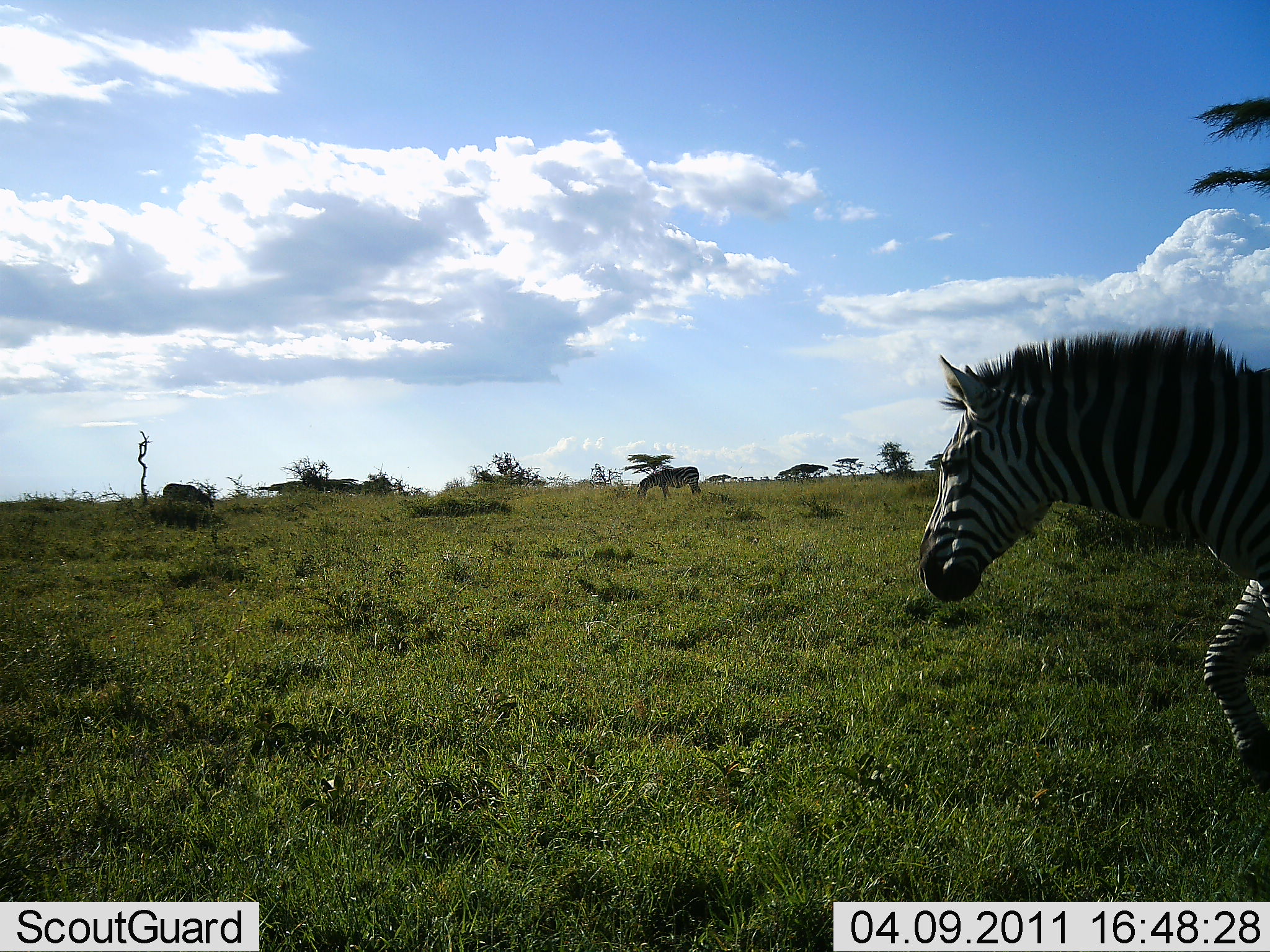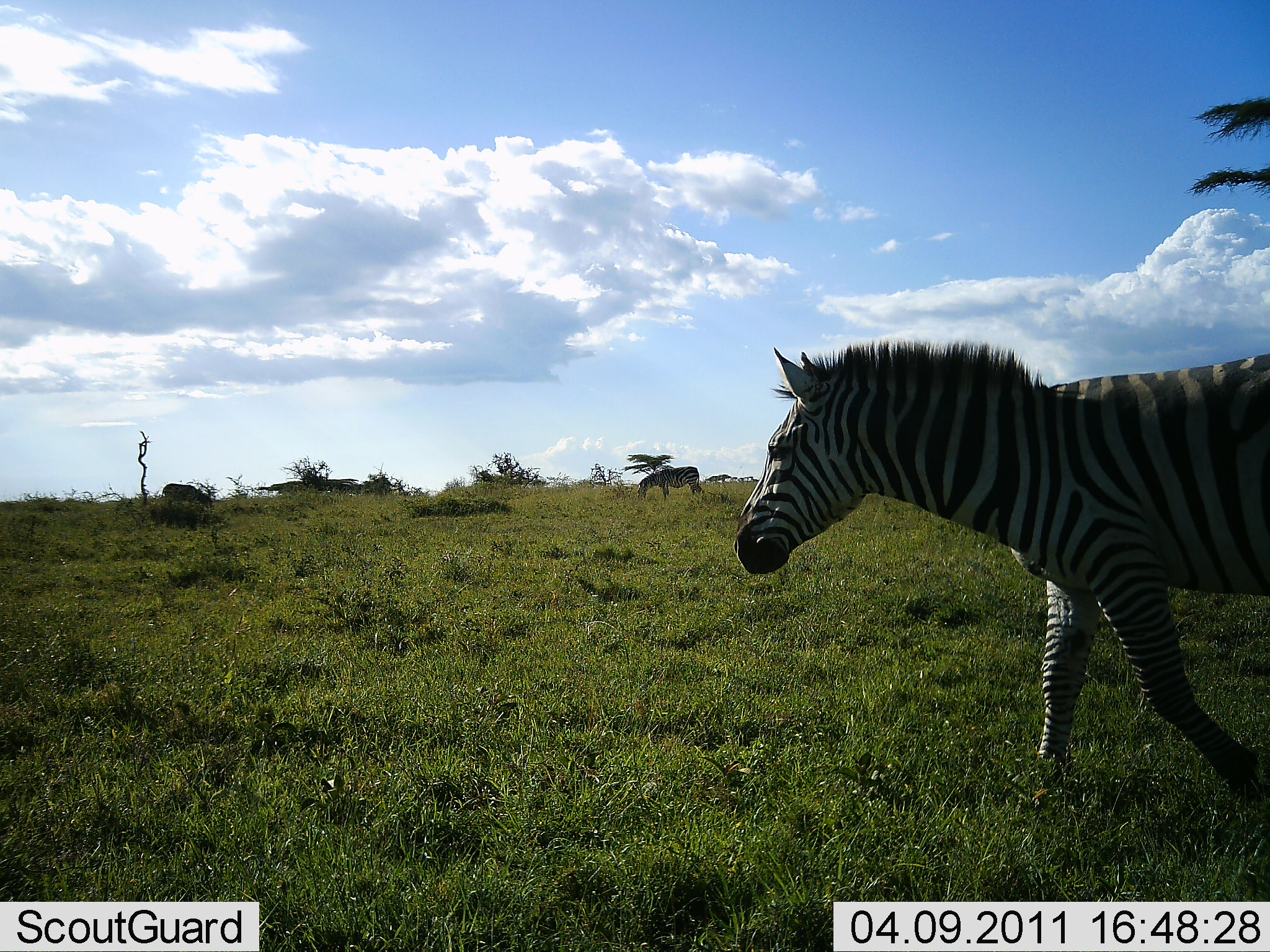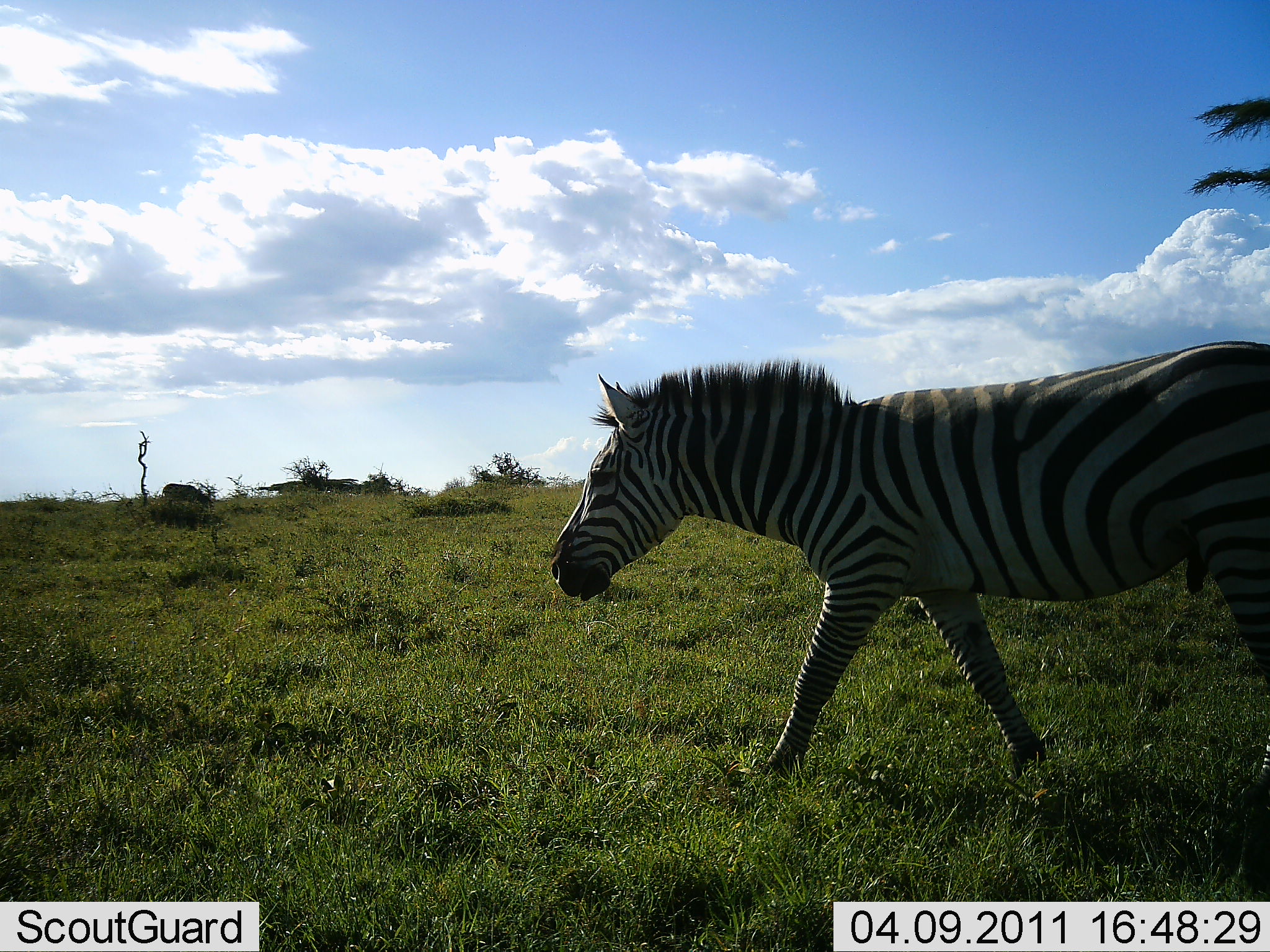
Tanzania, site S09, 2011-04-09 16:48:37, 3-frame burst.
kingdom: Animalia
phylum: Chordata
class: Mammalia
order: Perissodactyla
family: Equidae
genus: Equus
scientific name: Equus quagga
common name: plains zebra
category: zebra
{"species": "zebra (plains zebra) (Equus quagga)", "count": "2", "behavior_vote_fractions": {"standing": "10%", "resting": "0%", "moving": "100%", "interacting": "0%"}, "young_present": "0%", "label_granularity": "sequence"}